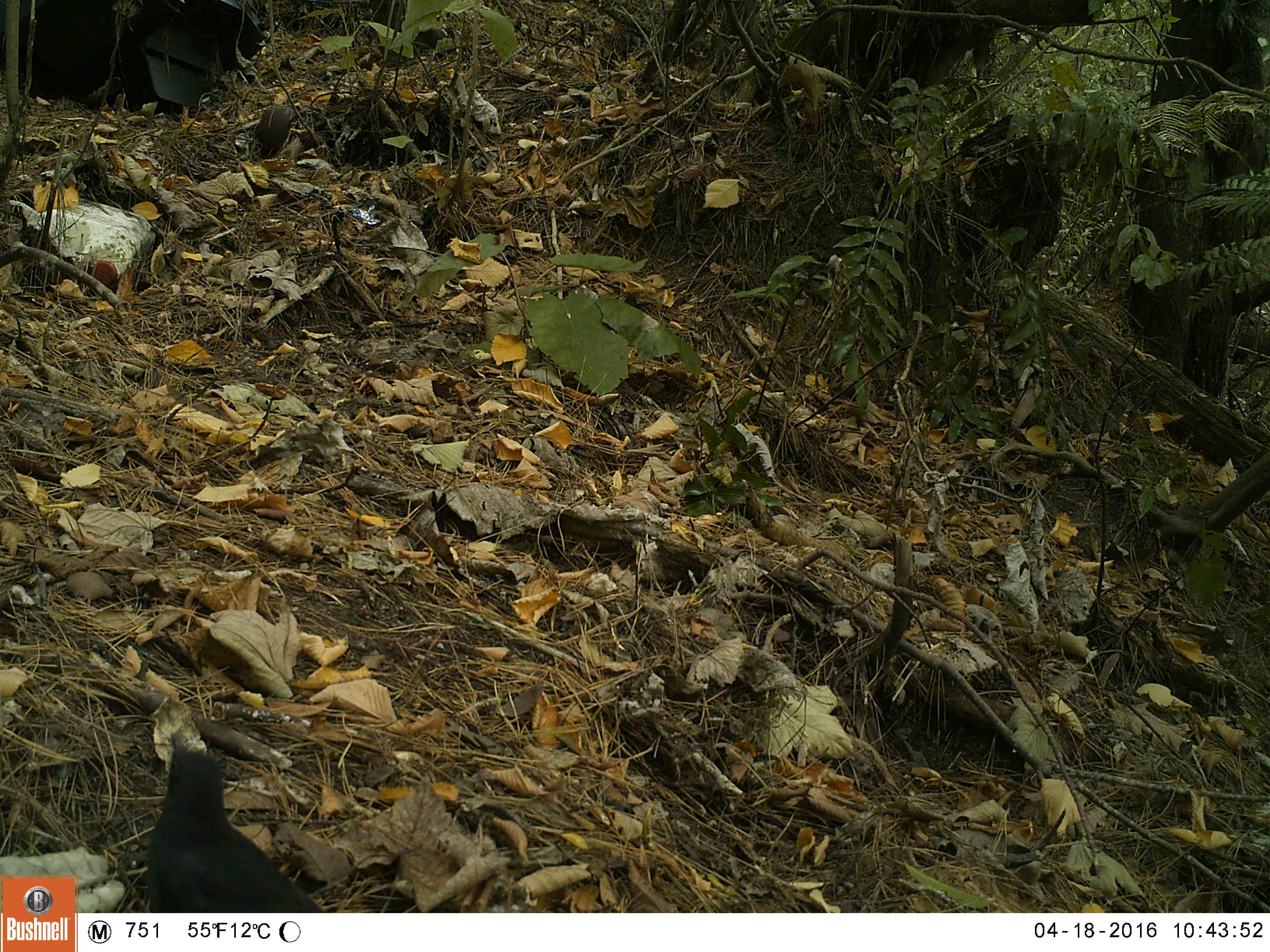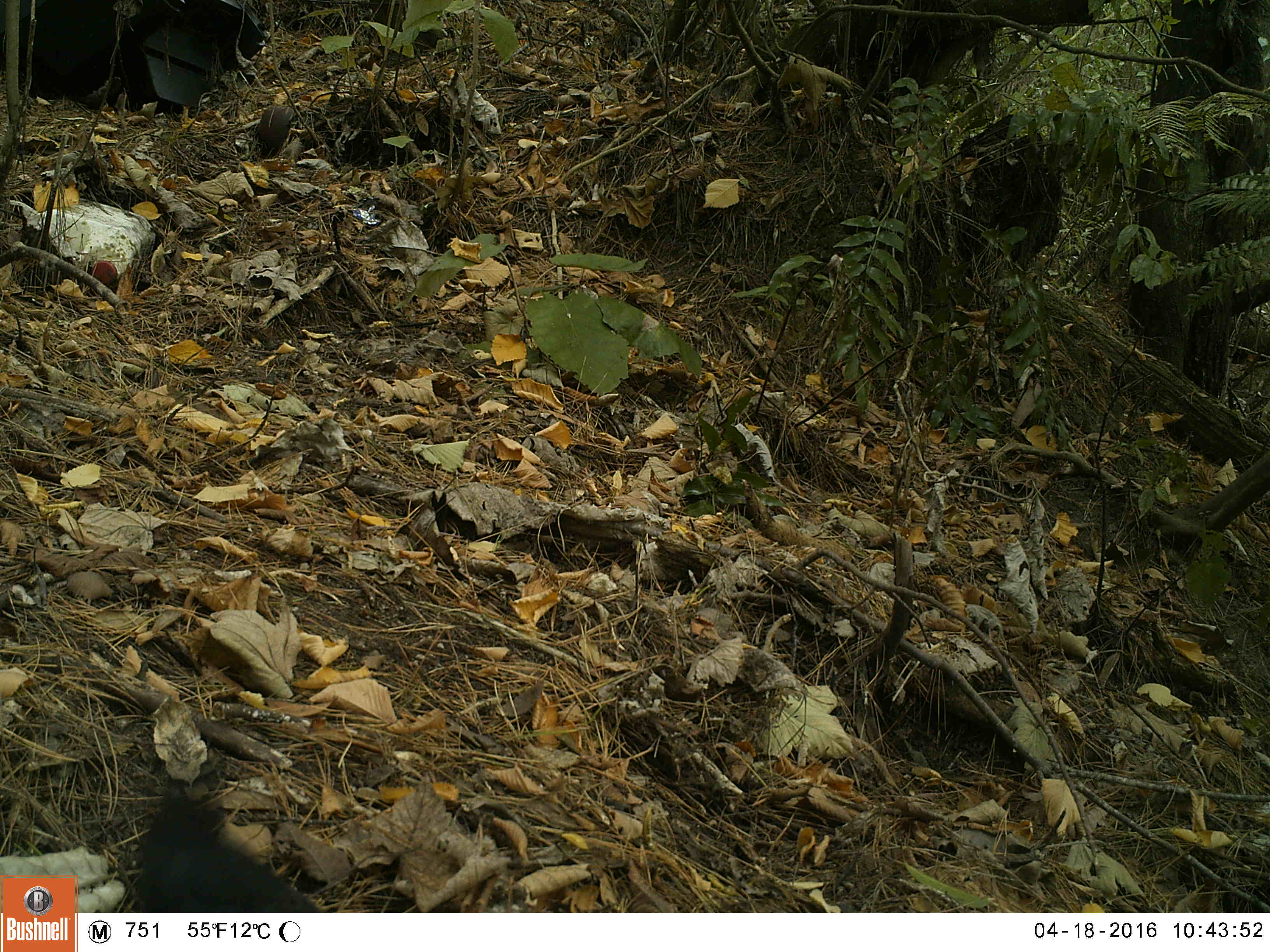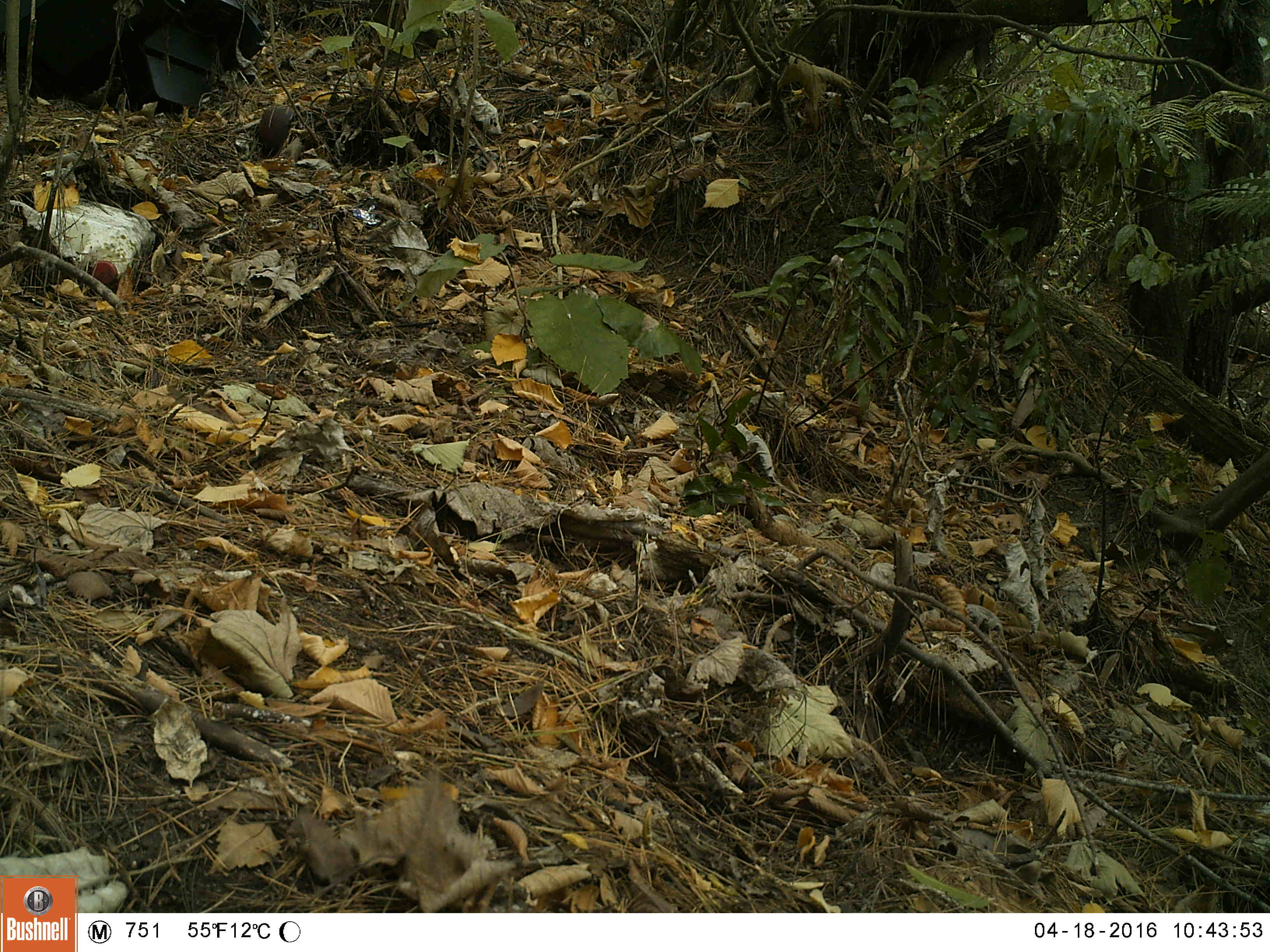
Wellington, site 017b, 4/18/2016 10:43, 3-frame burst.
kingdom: Animalia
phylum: Chordata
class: Aves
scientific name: Aves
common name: bird